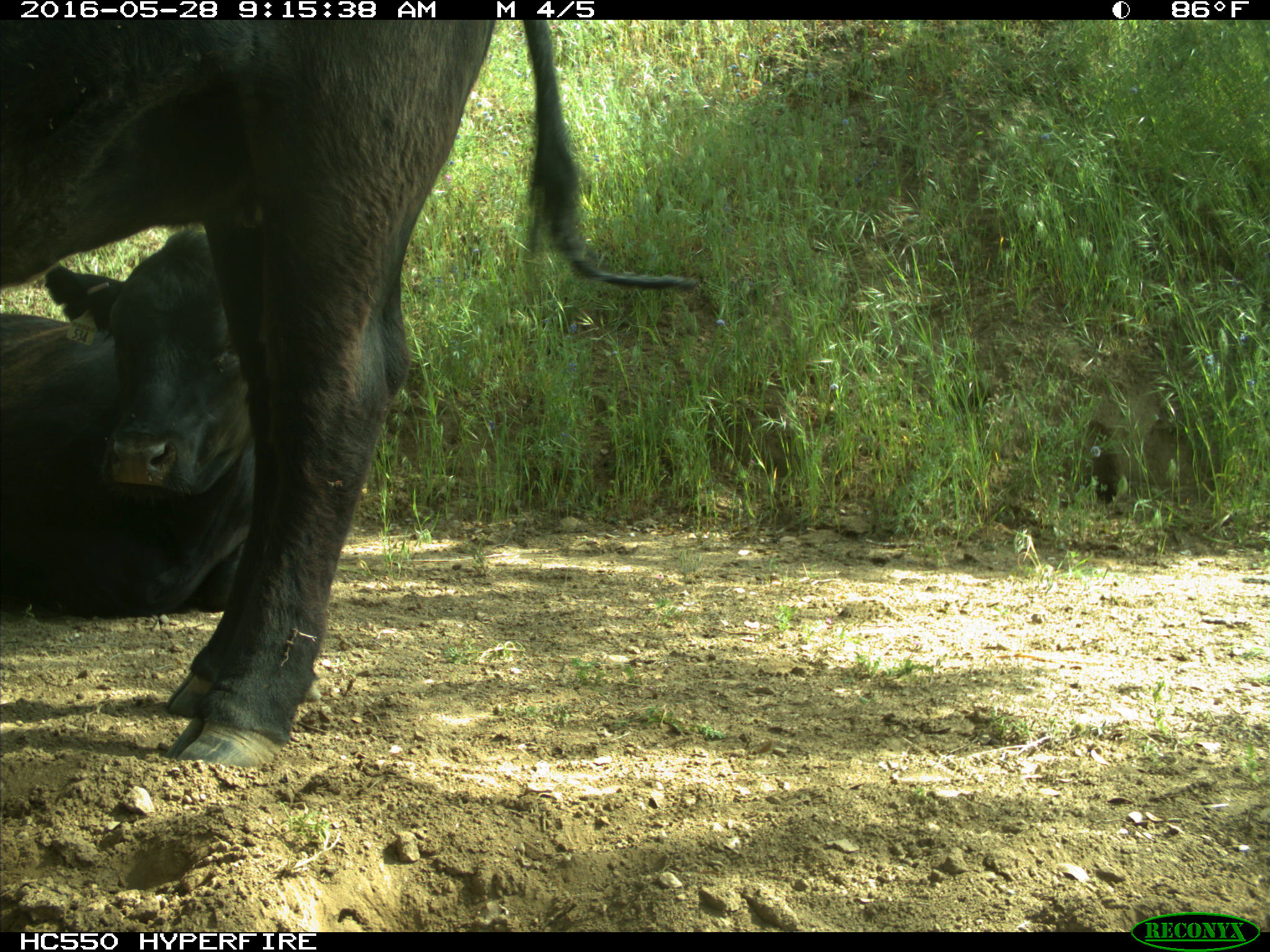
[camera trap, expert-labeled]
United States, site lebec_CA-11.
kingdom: Animalia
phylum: Chordata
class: Mammalia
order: Artiodactyla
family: Bovidae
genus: Bos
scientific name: Bos taurus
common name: domestic cow